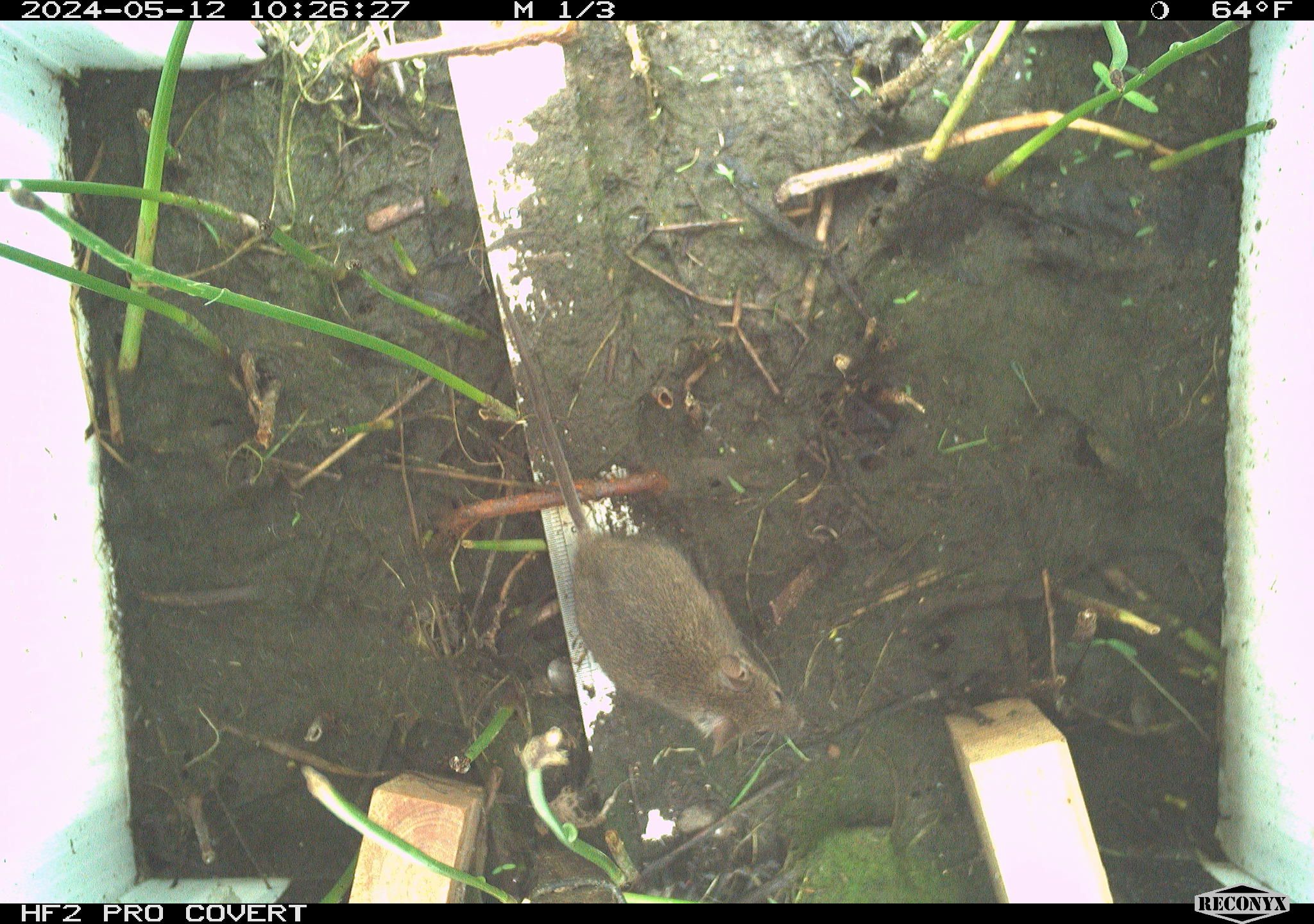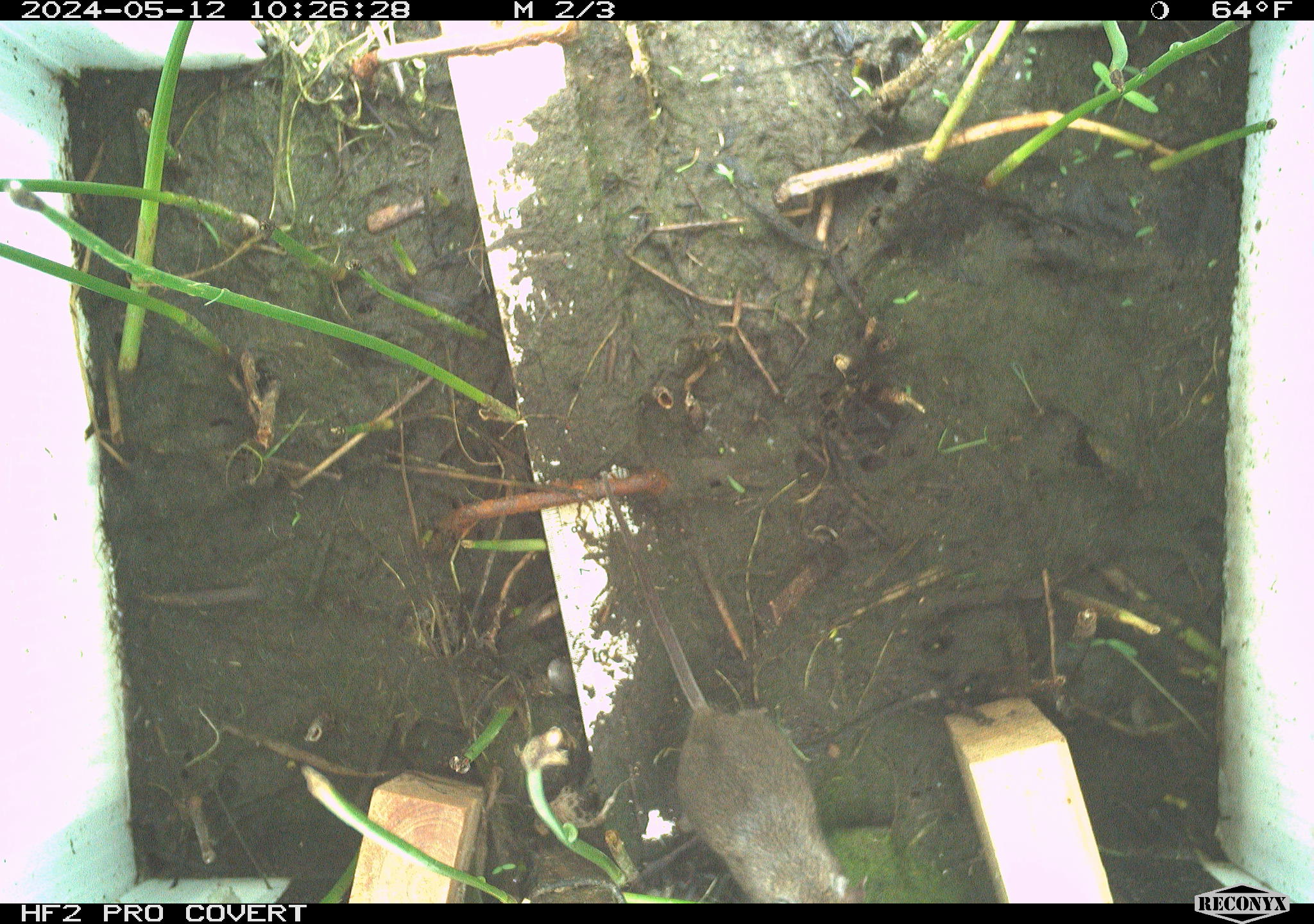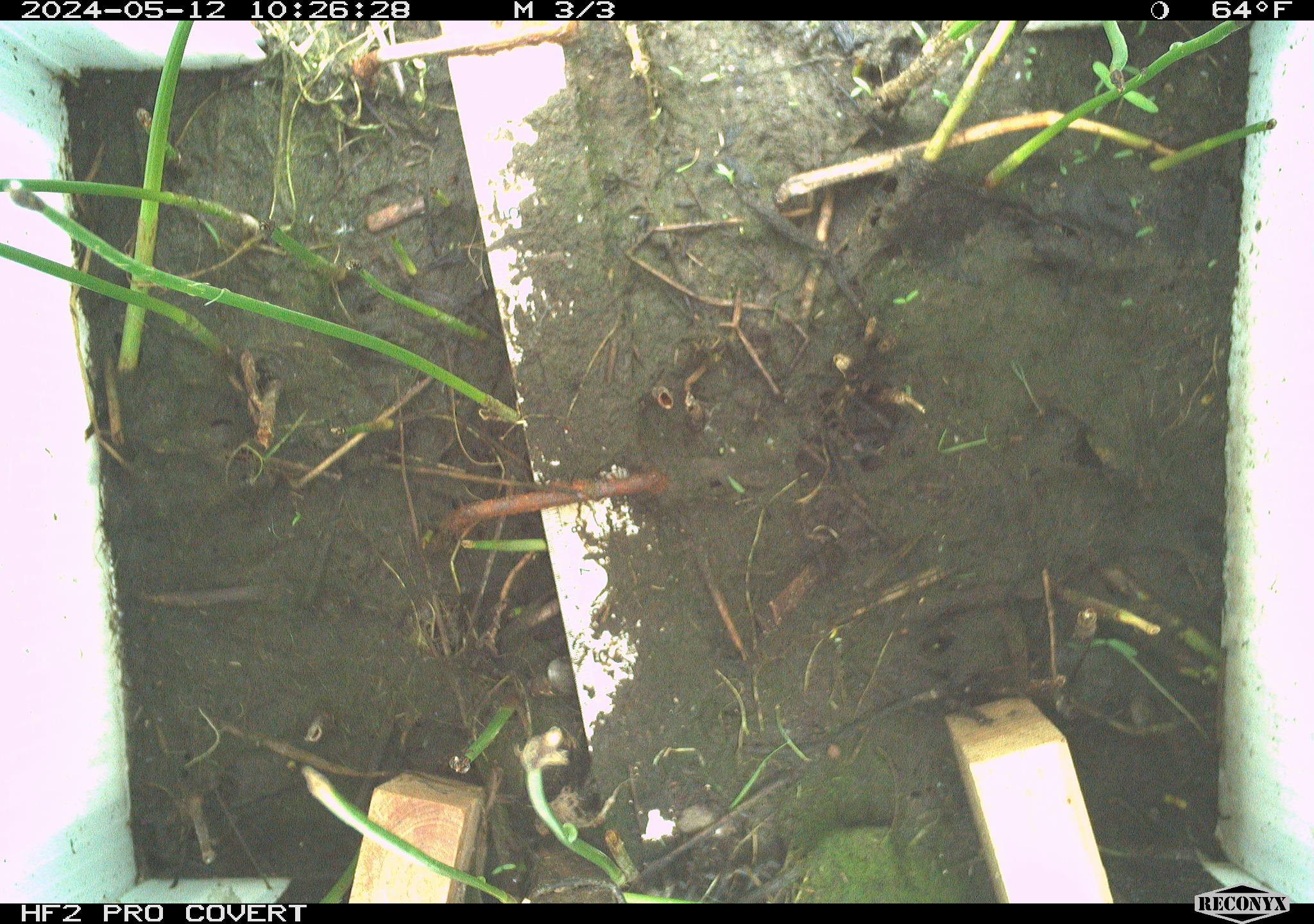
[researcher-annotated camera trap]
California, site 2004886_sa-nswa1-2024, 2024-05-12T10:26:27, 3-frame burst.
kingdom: Animalia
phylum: Chordata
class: Mammalia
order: Rodentia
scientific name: Rodentia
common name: mouse species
Mouse species (Rodentia).